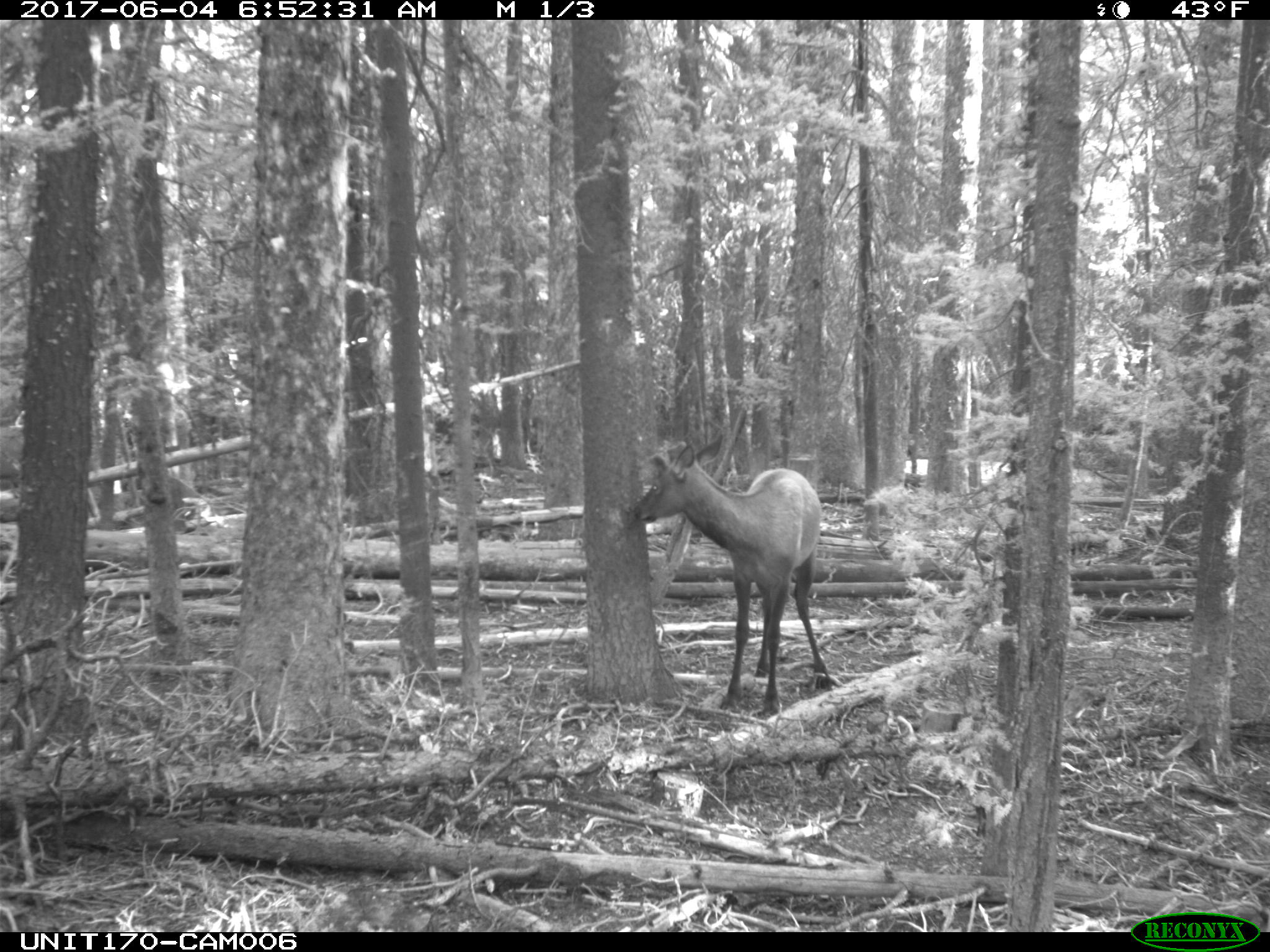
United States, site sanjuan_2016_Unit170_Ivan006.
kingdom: Animalia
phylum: Chordata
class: Mammalia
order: Artiodactyla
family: Cervidae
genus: Cervus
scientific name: Cervus elaphus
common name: red deer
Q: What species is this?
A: Cervus elaphus (red deer).